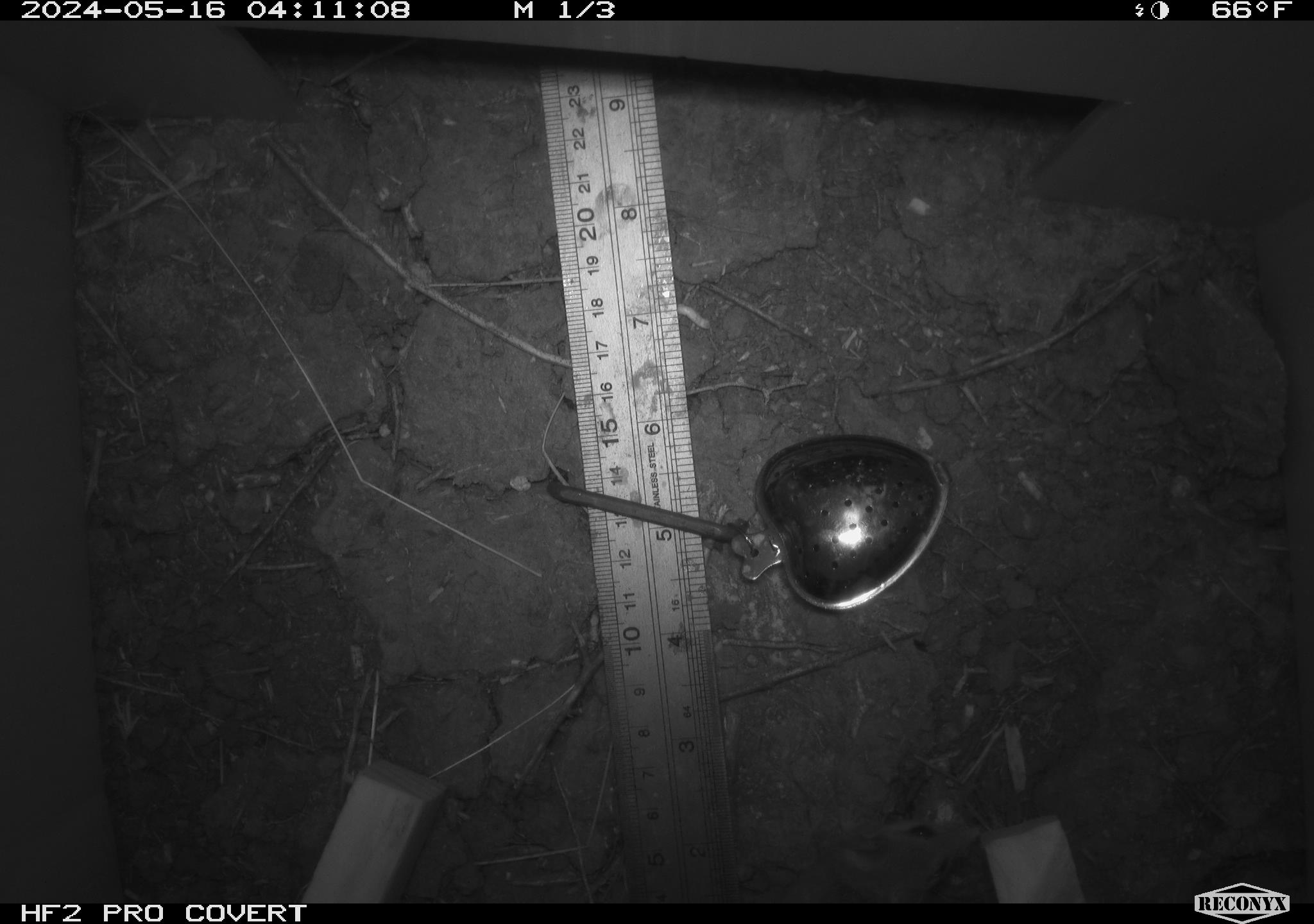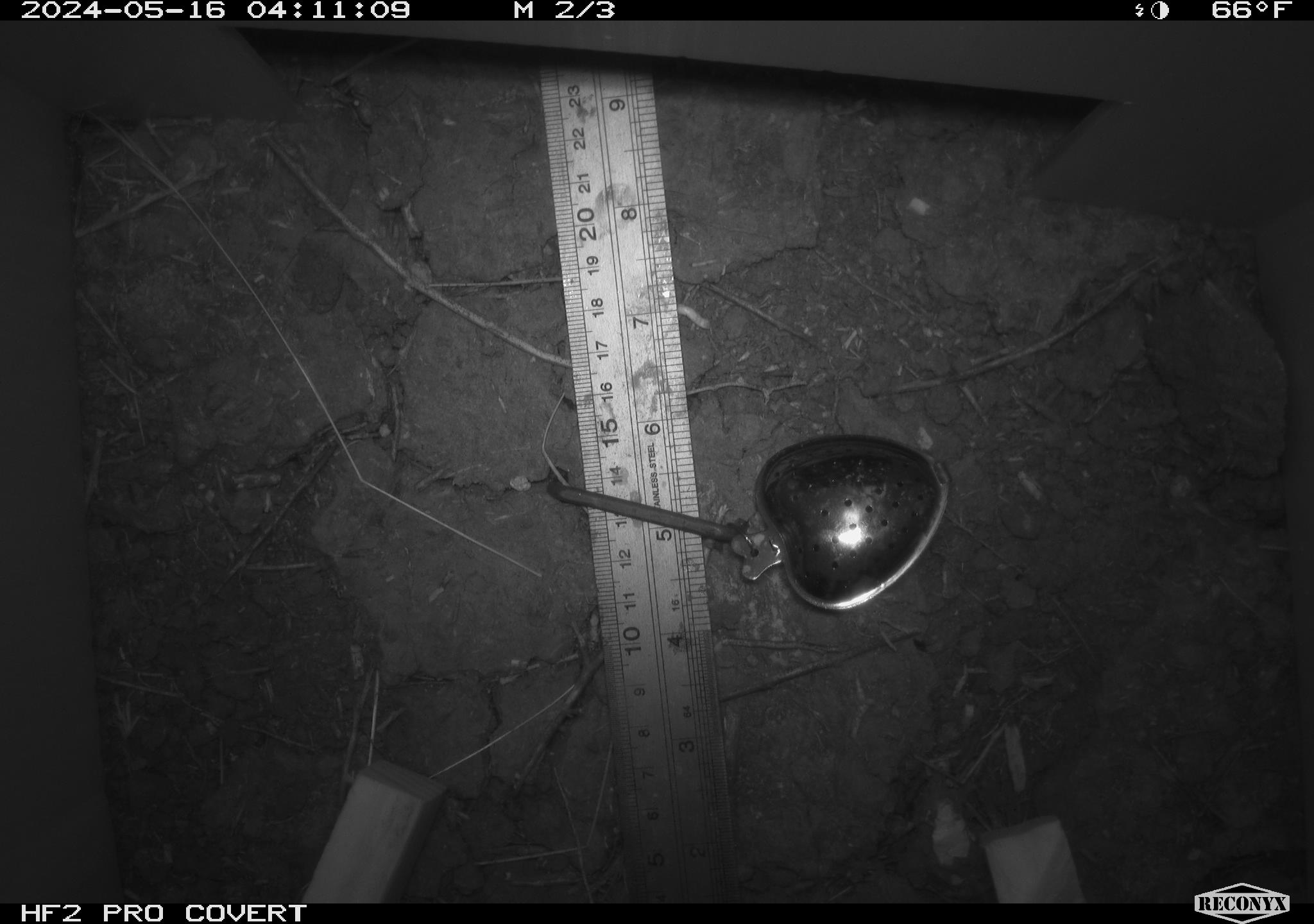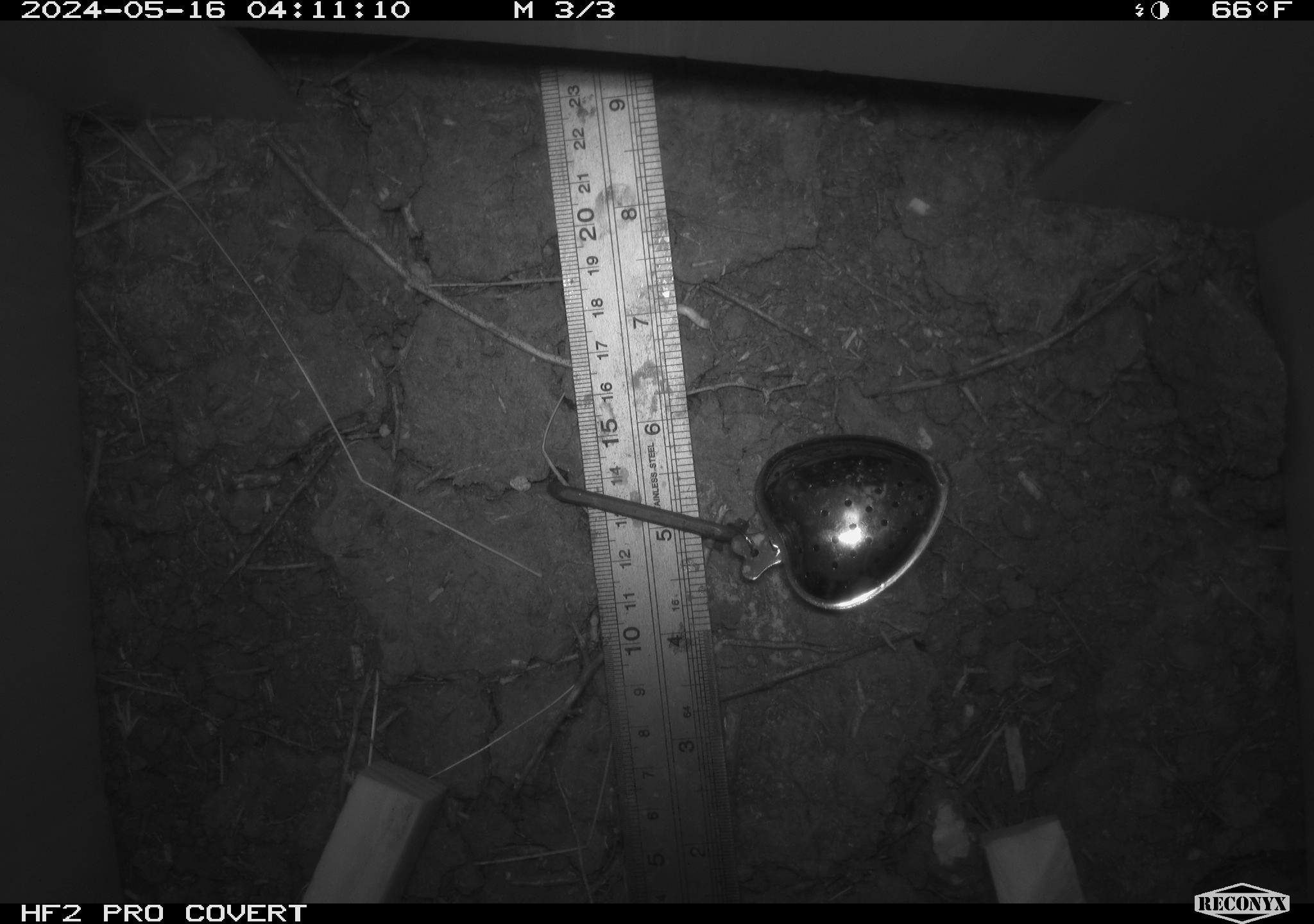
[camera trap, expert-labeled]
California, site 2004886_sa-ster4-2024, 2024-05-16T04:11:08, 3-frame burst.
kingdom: Animalia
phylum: Chordata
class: Mammalia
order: Rodentia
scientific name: Rodentia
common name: mouse species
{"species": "mouse species (Rodentia)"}